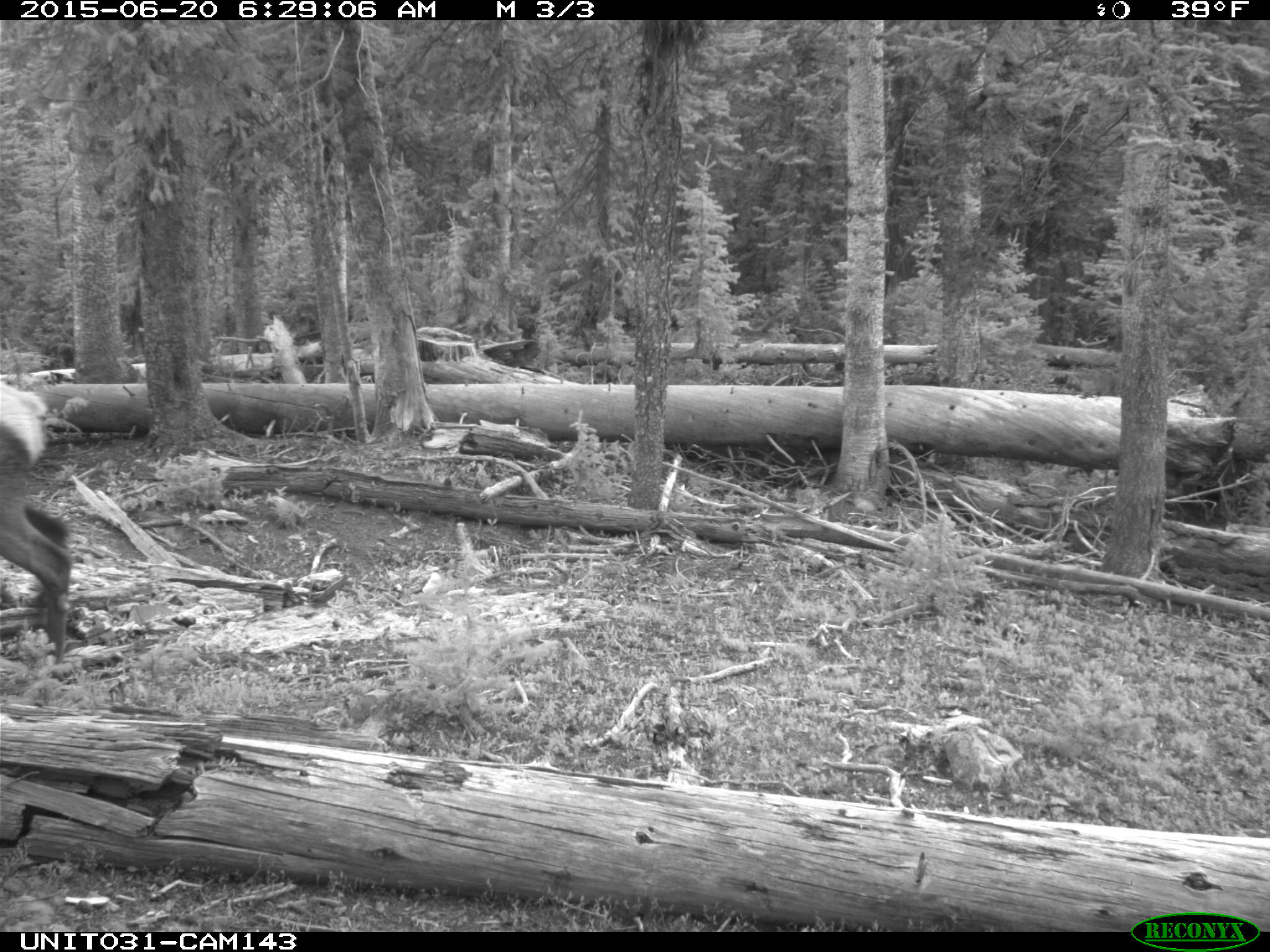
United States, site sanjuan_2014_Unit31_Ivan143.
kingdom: Animalia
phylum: Chordata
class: Mammalia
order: Artiodactyla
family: Cervidae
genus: Cervus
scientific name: Cervus elaphus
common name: red deer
Cervus elaphus (red deer).